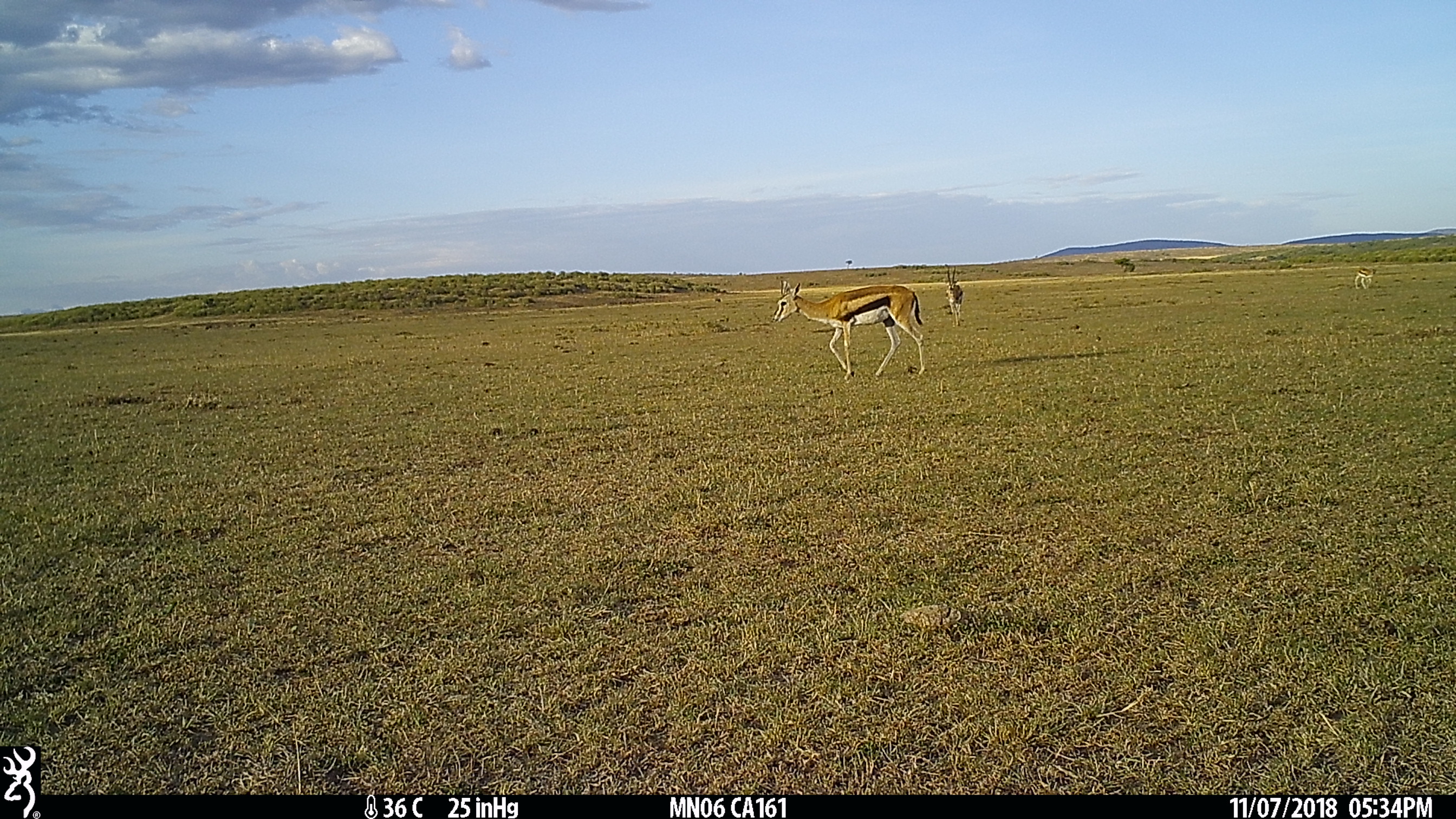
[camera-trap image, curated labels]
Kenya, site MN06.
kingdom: Animalia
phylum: Chordata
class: Mammalia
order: Artiodactyla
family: Bovidae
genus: Eudorcas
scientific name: Eudorcas thomsonii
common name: thomon's gazelle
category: gazelle thomsons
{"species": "gazelle thomsons (thomon's gazelle) (Eudorcas thomsonii)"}